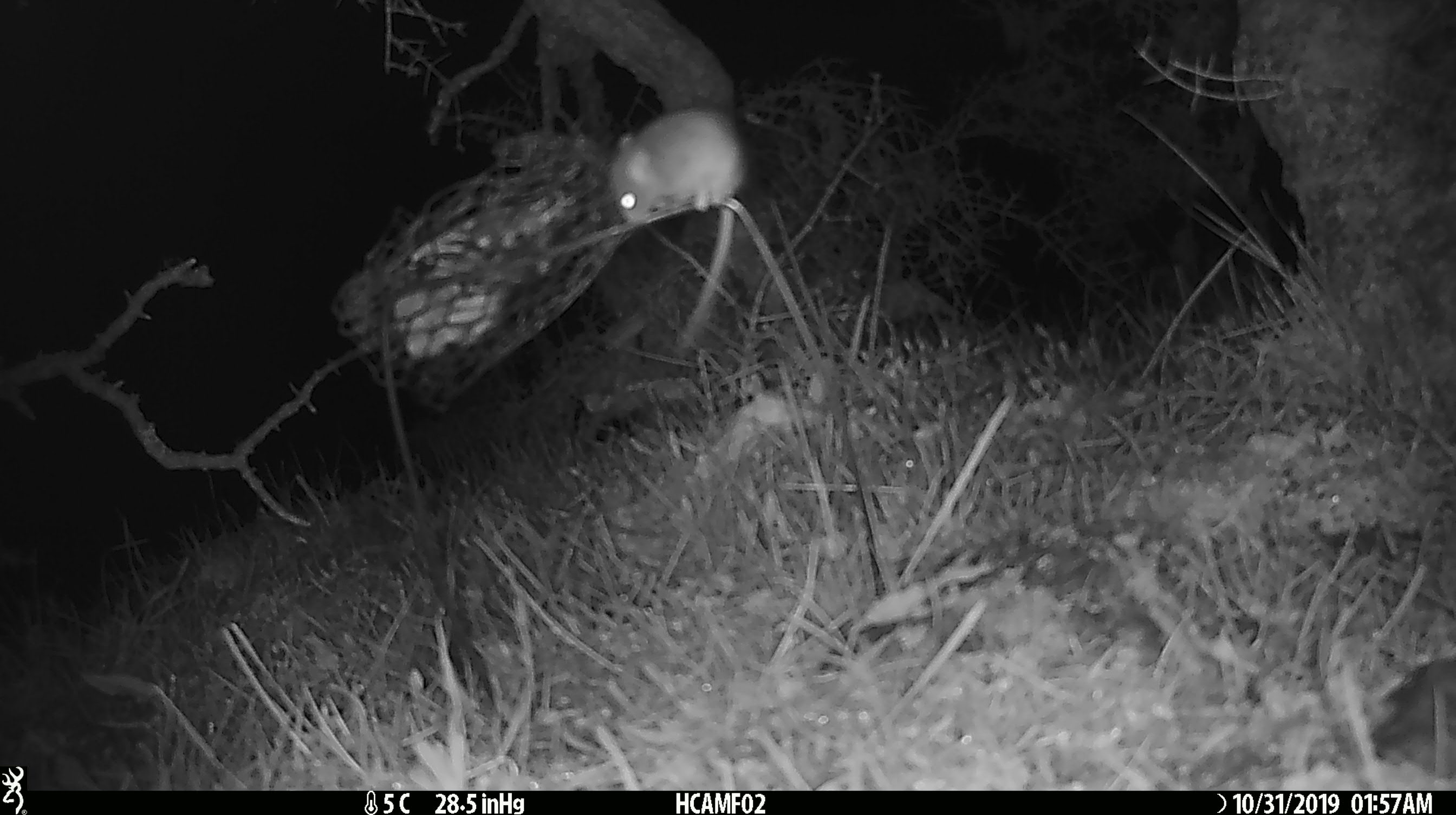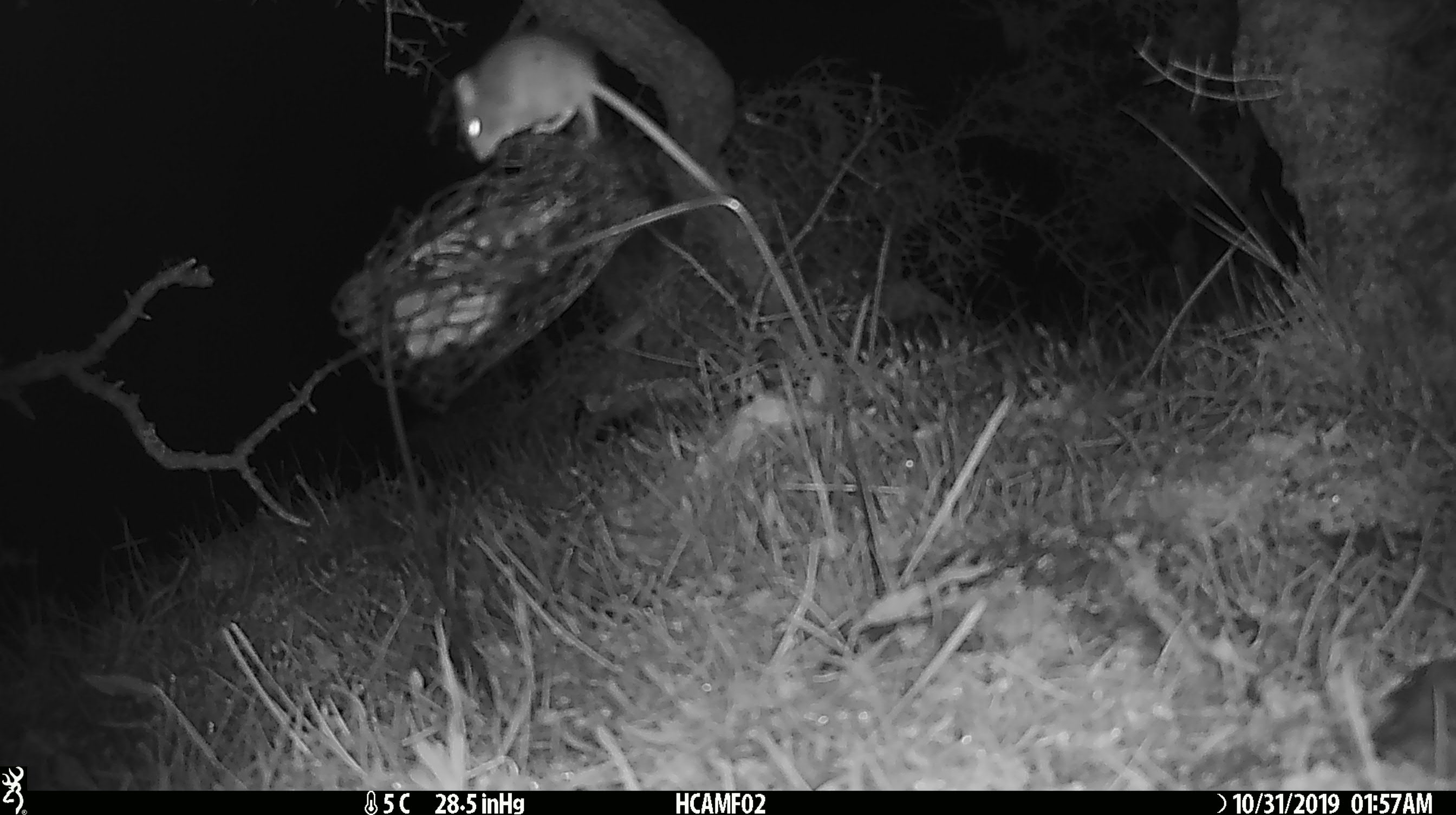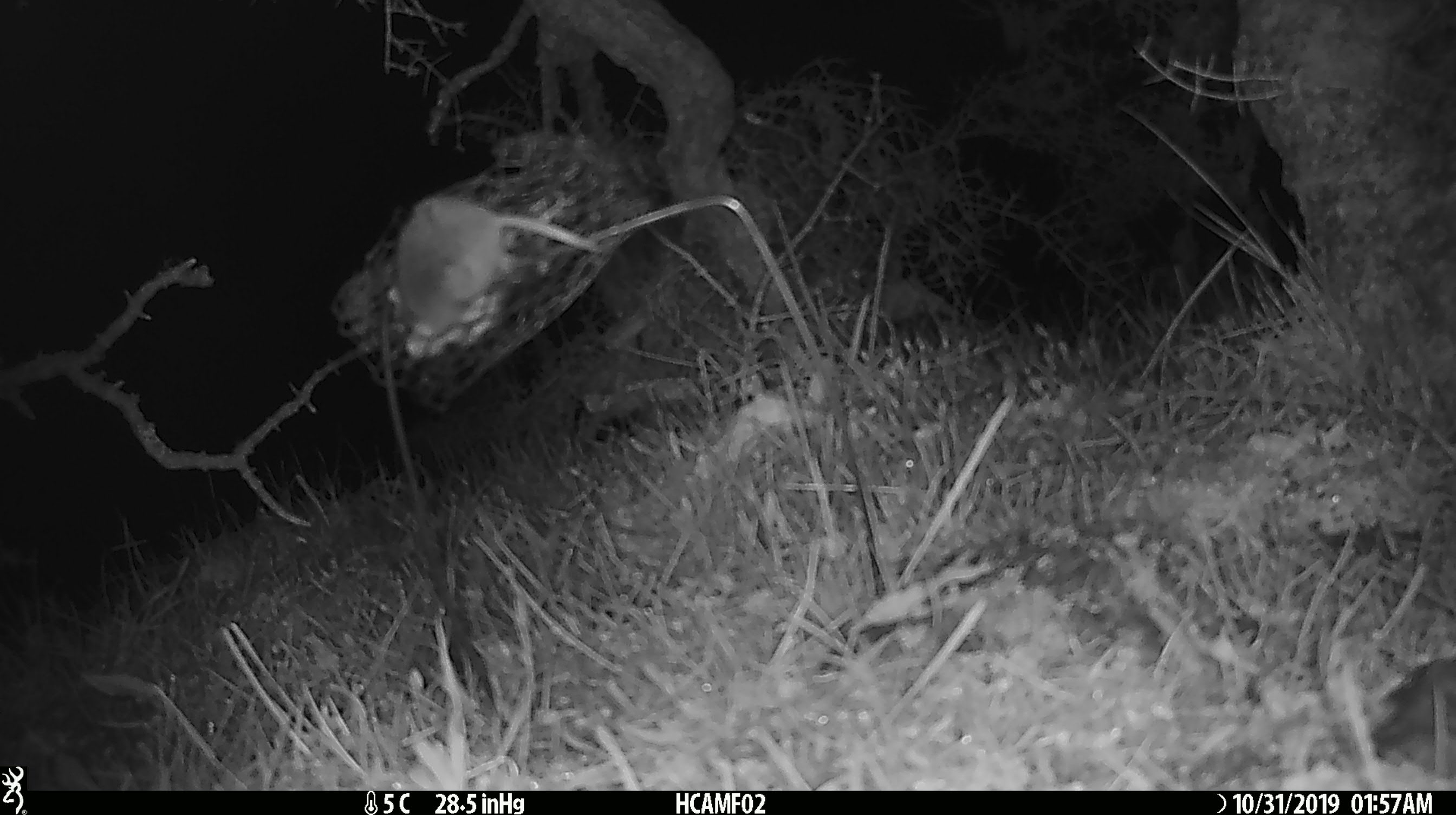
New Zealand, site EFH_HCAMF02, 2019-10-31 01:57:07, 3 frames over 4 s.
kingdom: Animalia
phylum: Chordata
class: Mammalia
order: Rodentia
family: Muridae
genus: Mus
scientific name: Mus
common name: mouse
Mouse (Mus).